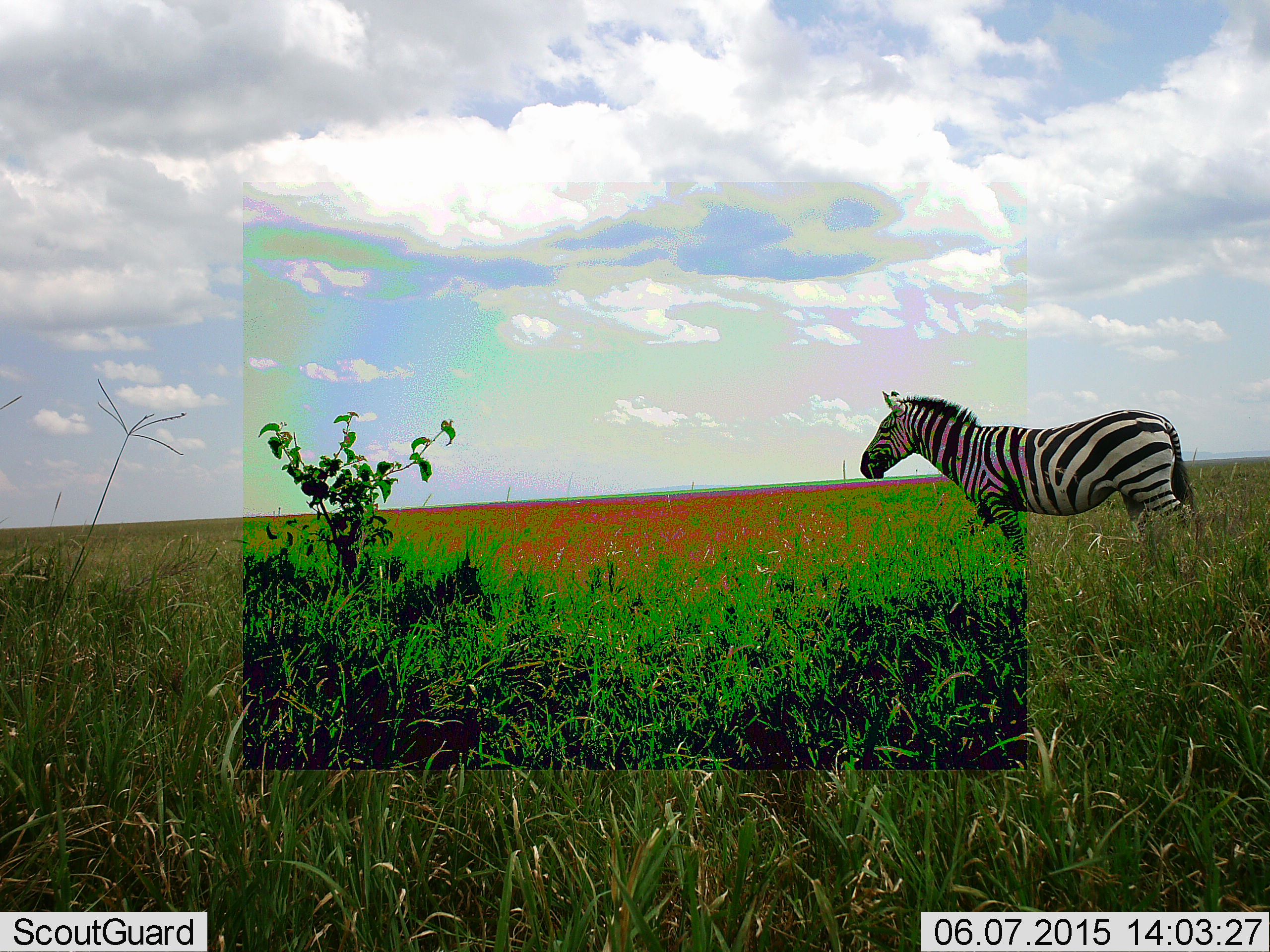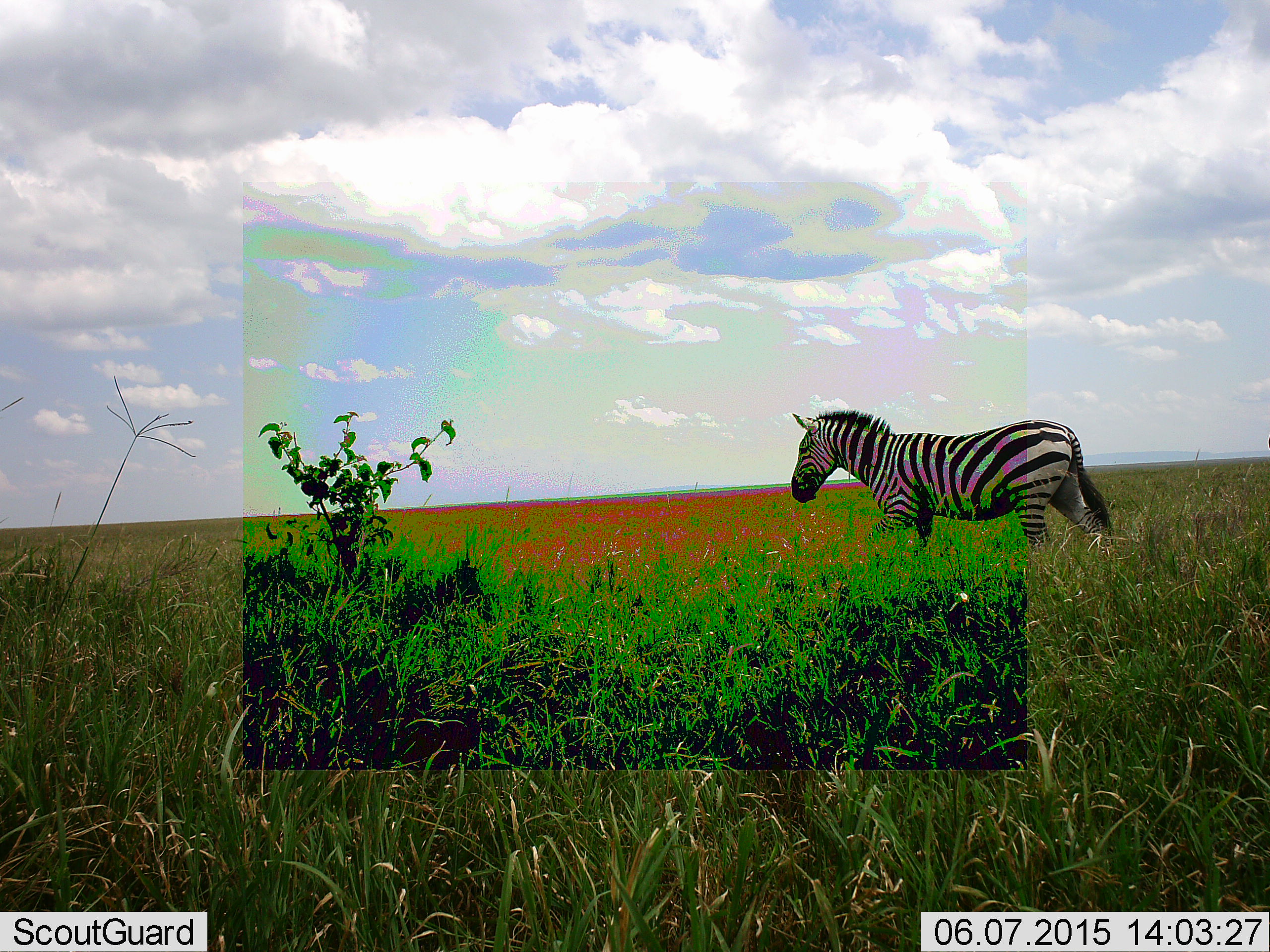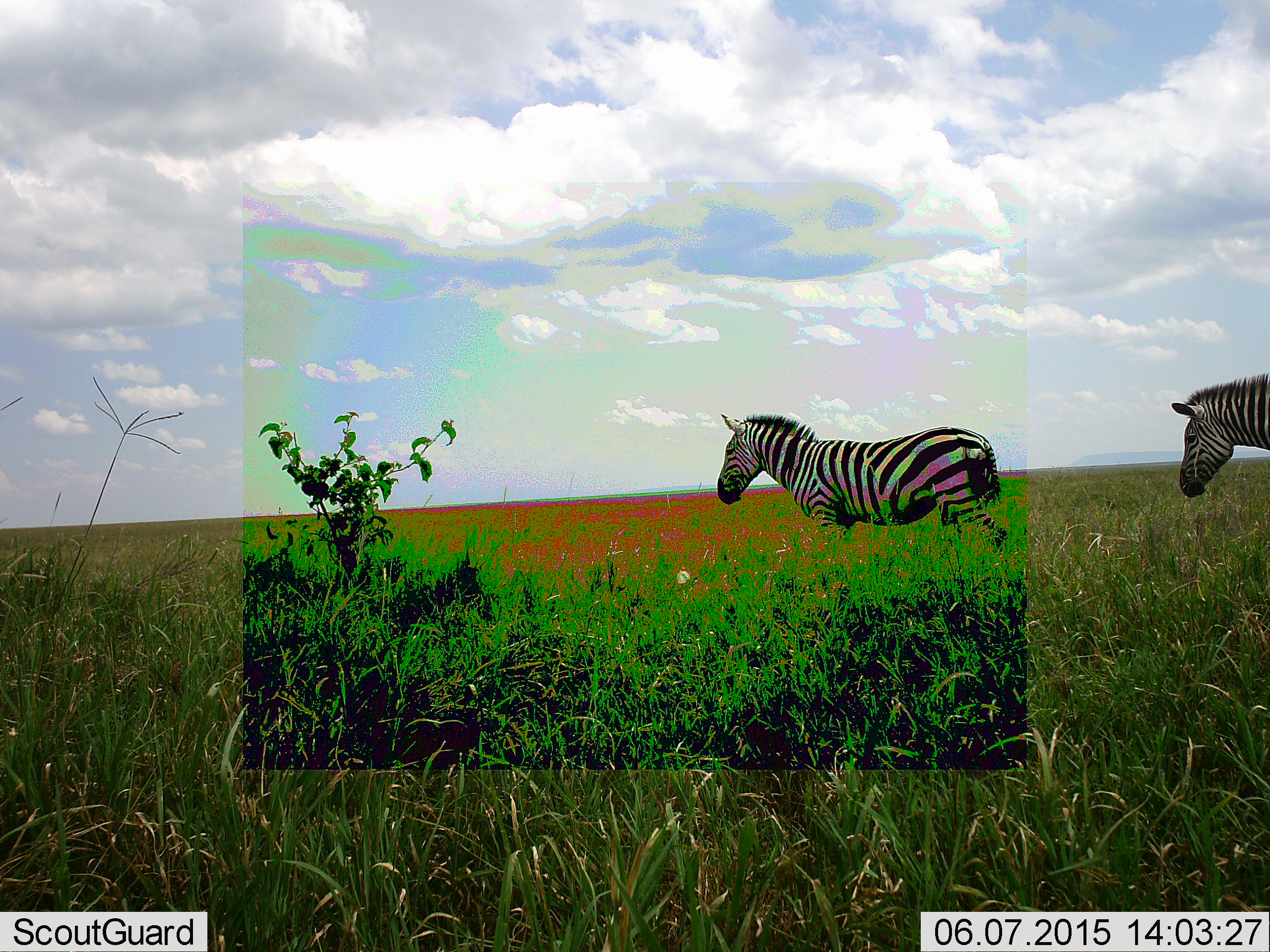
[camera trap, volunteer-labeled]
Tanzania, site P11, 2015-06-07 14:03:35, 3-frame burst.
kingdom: Animalia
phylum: Chordata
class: Mammalia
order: Perissodactyla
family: Equidae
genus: Equus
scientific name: Equus quagga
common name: plains zebra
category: zebra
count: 2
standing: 27%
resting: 0%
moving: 73%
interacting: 0%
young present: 0%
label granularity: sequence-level